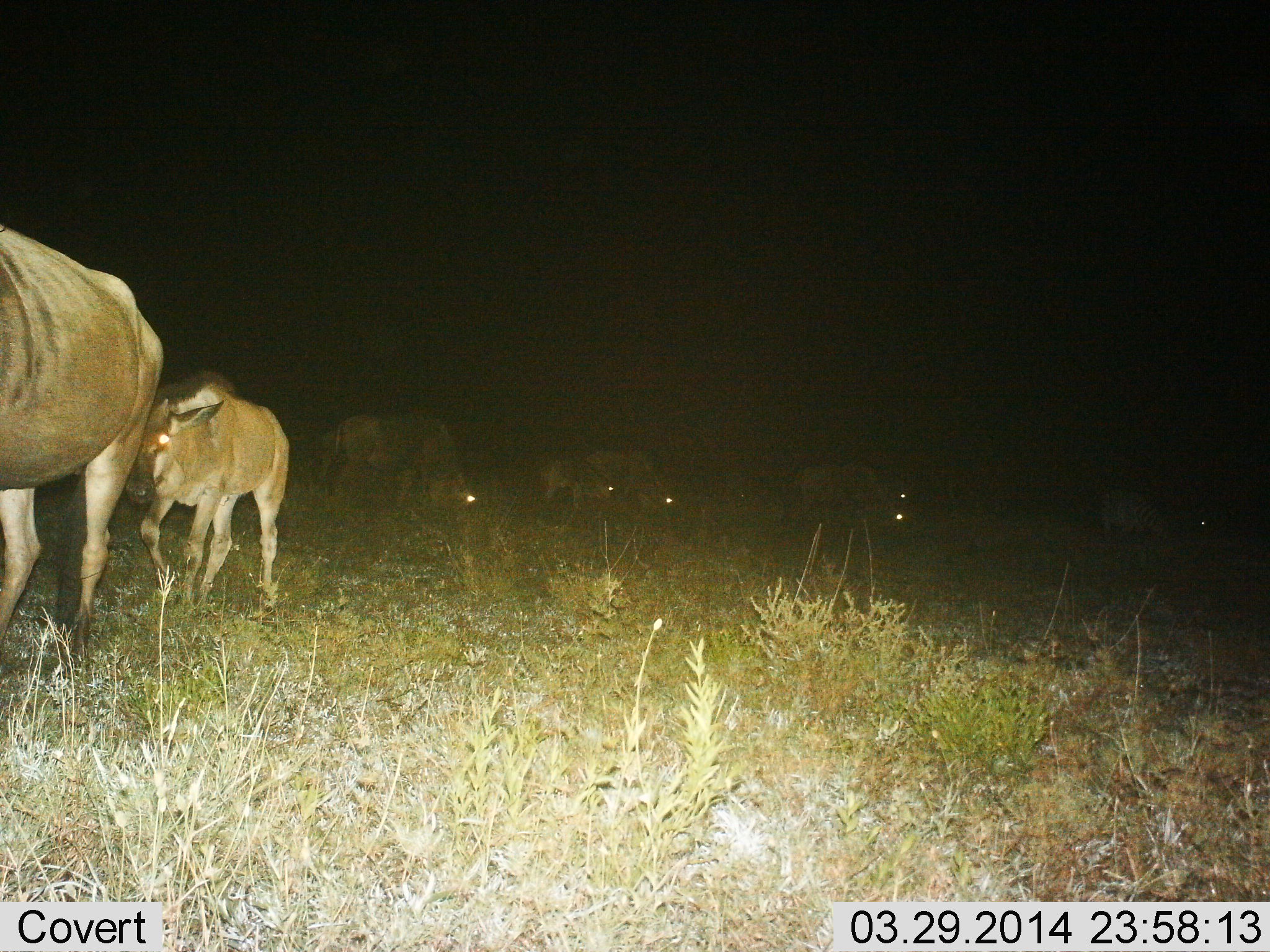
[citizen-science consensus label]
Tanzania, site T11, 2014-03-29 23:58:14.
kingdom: Animalia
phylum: Chordata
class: Mammalia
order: Artiodactyla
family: Bovidae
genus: Connochaetes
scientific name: Connochaetes taurinus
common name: blue wildebeest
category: wildebeest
Wildebeest (blue wildebeest) (Connochaetes taurinus), count 8. Behavior (volunteer vote fractions): standing 20%, resting 10%, moving 90%, interacting 0%. Young present (vote fraction): 20%. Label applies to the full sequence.